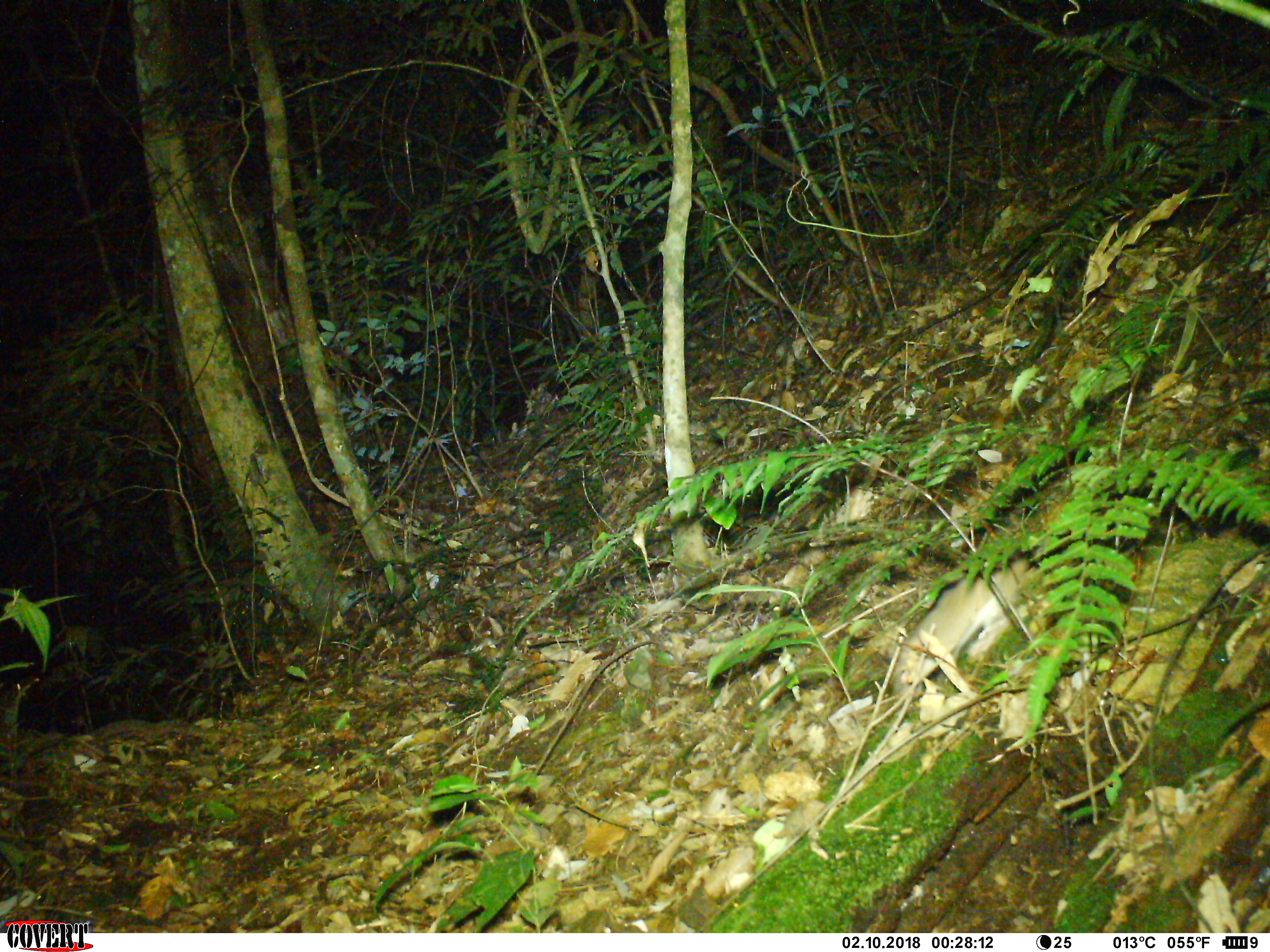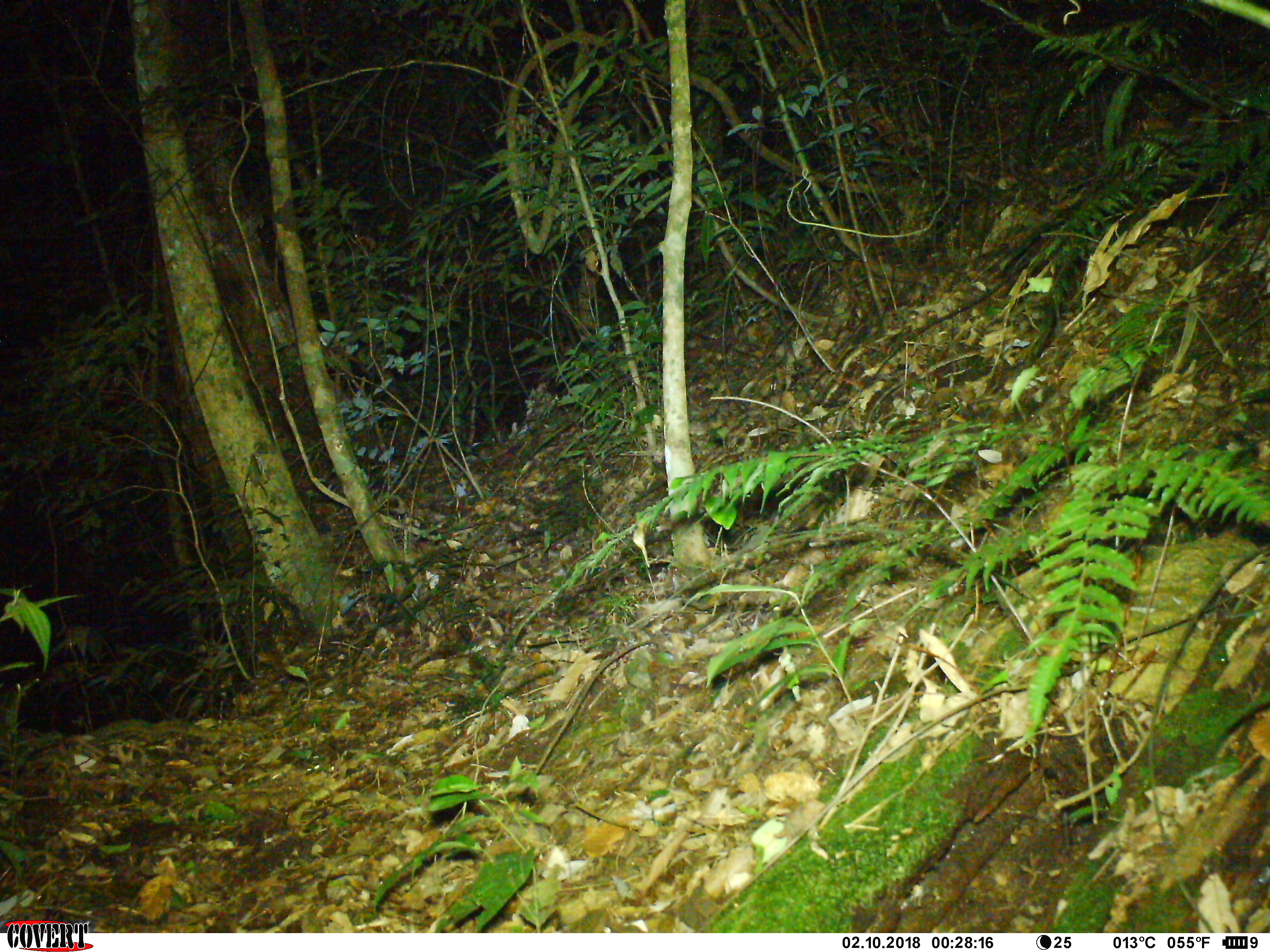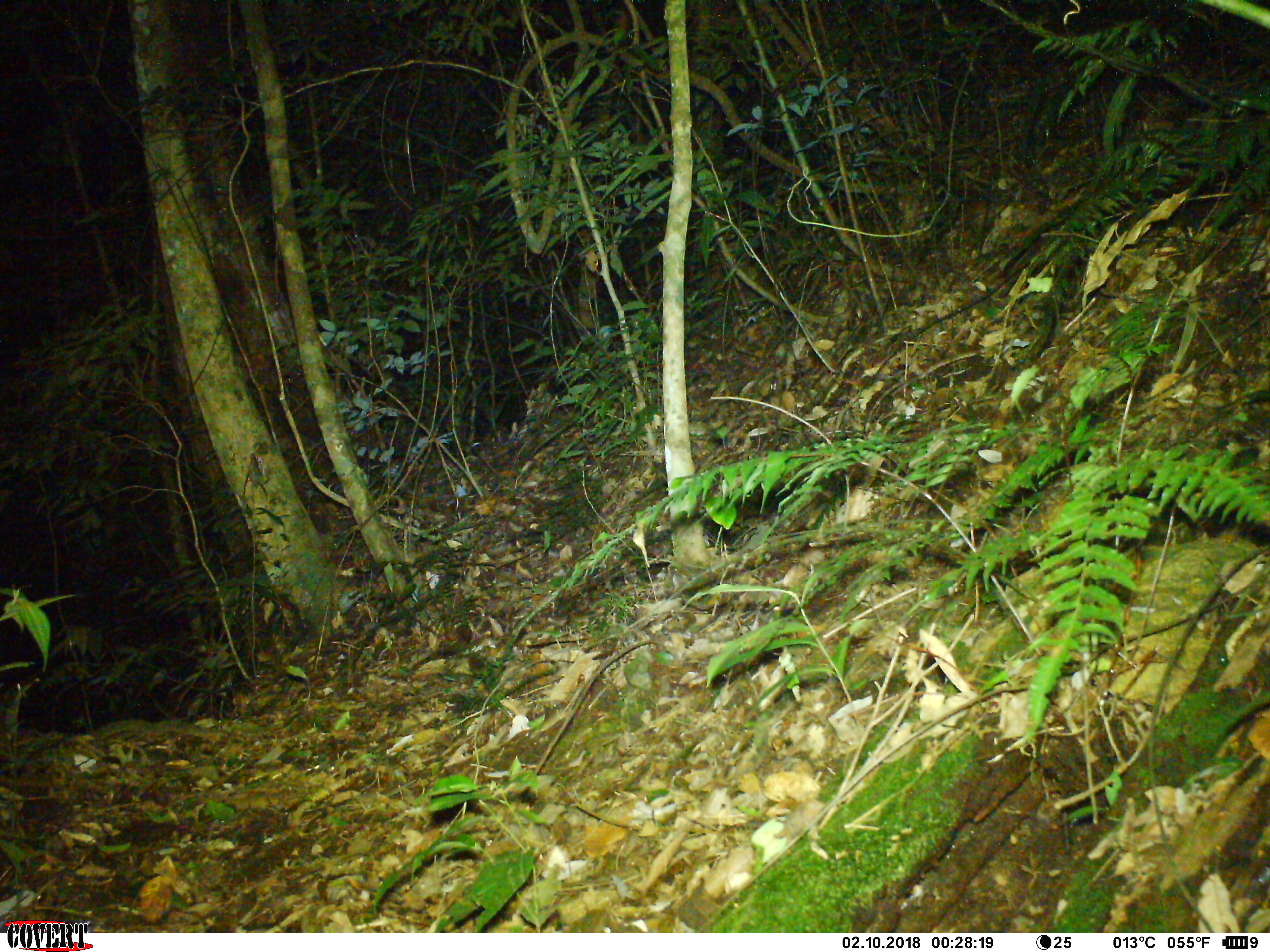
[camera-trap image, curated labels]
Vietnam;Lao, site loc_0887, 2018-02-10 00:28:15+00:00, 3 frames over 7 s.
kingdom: Animalia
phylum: Chordata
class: Mammalia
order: Rodentia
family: Muridae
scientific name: Muridae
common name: old-world mice and rats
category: unidentified murid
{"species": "unidentified murid (old-world mice and rats) (Muridae)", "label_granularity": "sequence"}